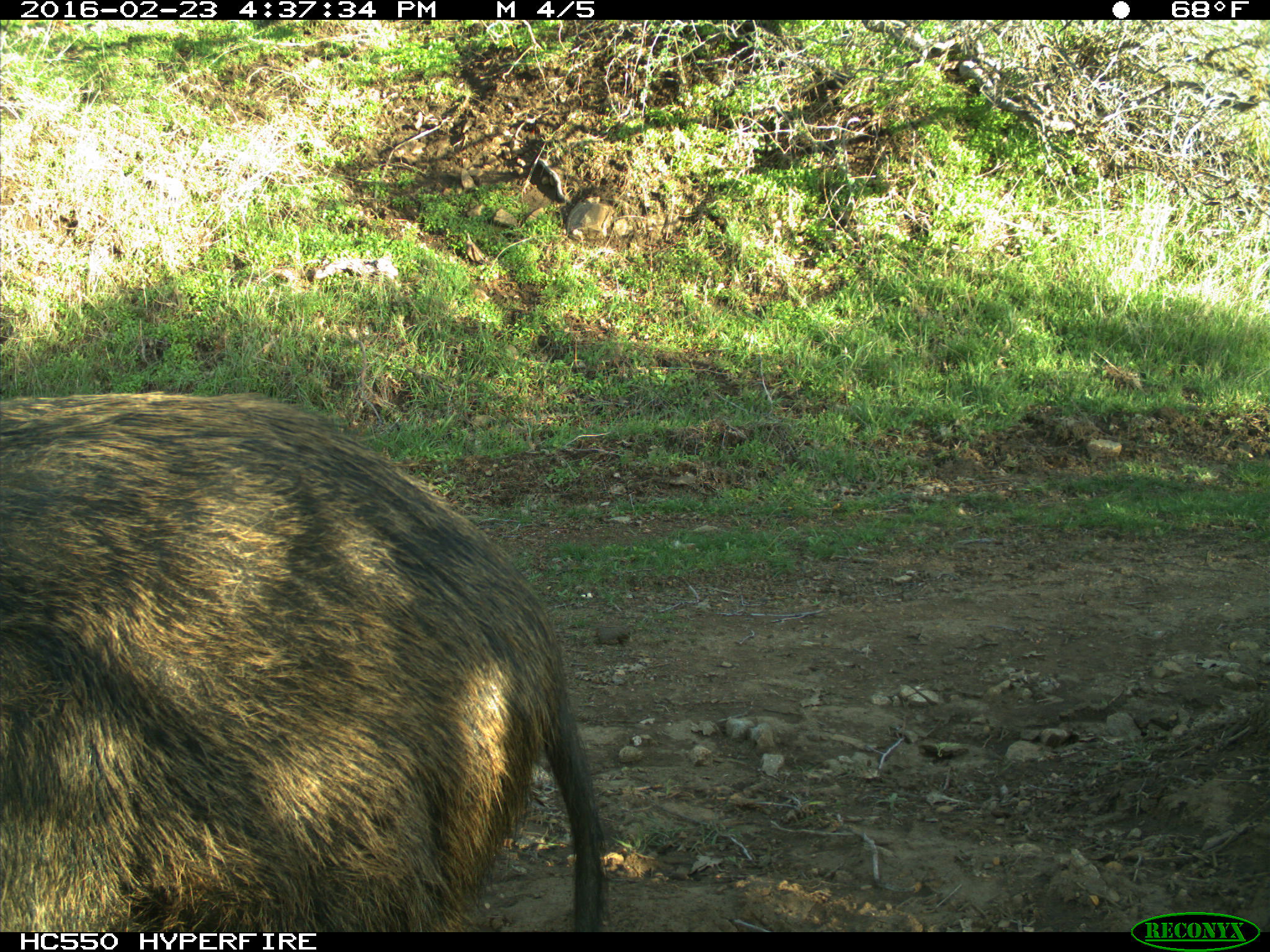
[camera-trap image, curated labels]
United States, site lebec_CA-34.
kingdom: Animalia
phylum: Chordata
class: Mammalia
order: Artiodactyla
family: Suidae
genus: Sus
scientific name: Sus scrofa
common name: wild boar